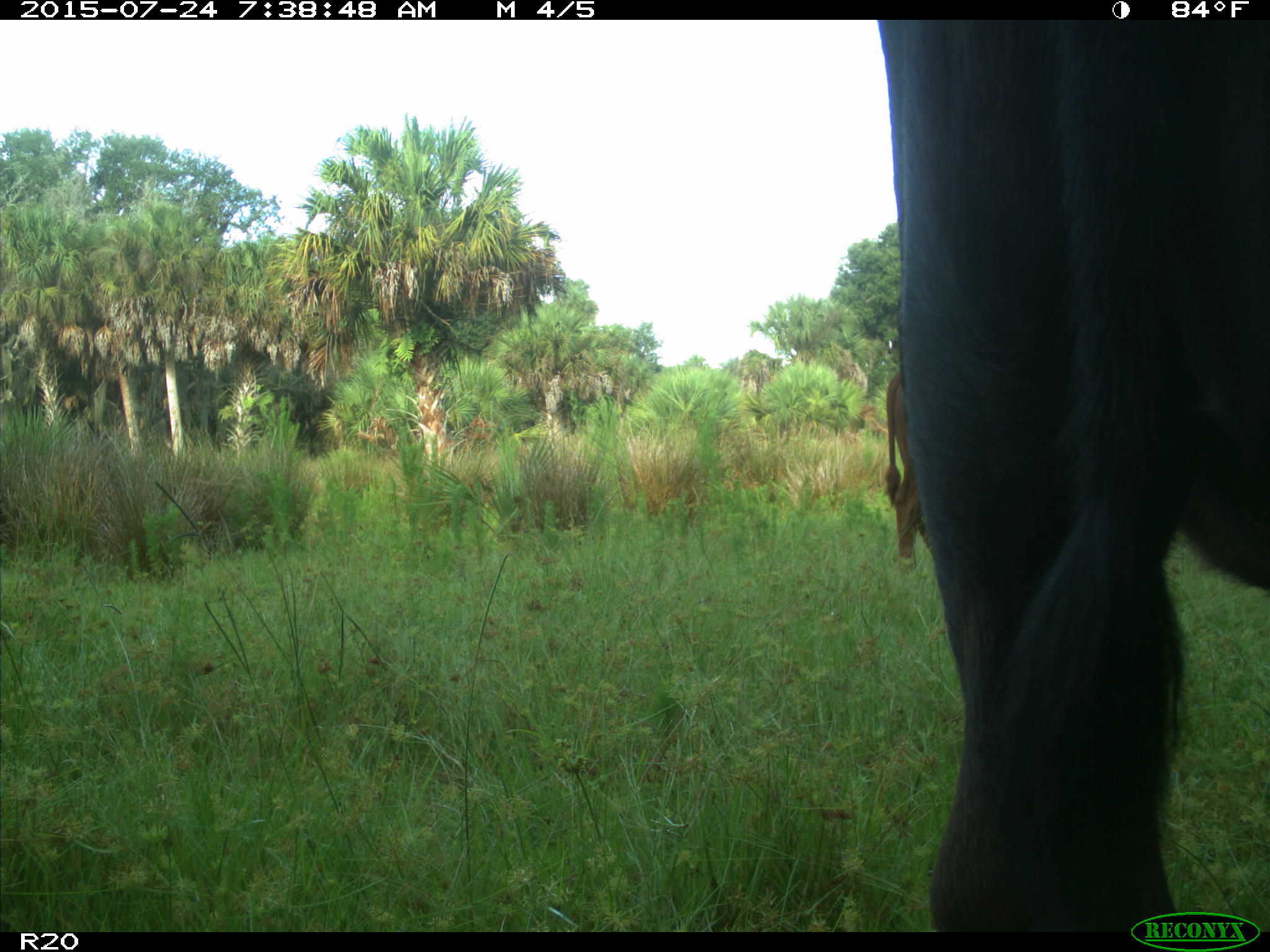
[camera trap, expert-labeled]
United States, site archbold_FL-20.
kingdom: Animalia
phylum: Chordata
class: Mammalia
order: Artiodactyla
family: Bovidae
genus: Bos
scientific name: Bos taurus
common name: domestic cow